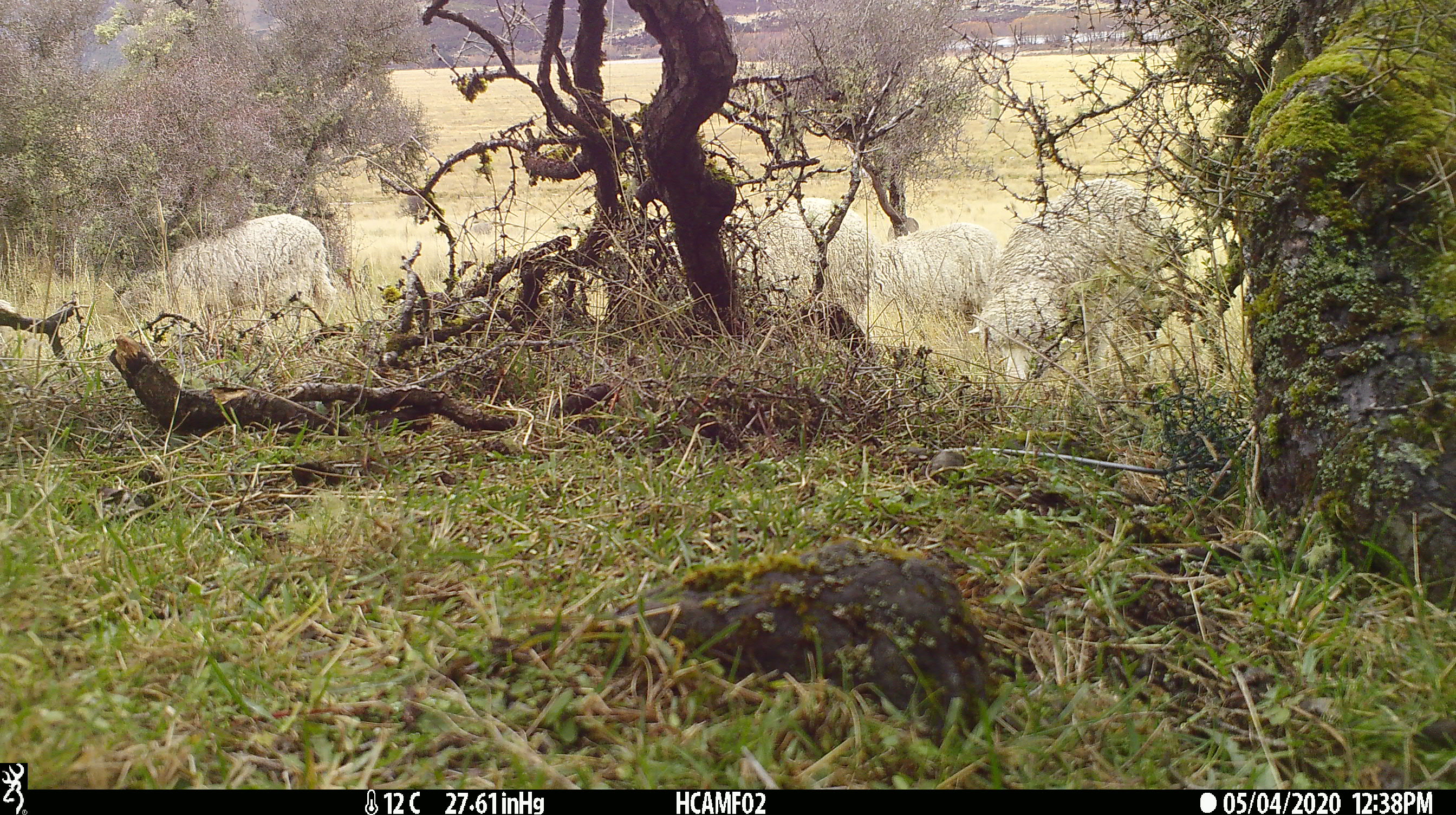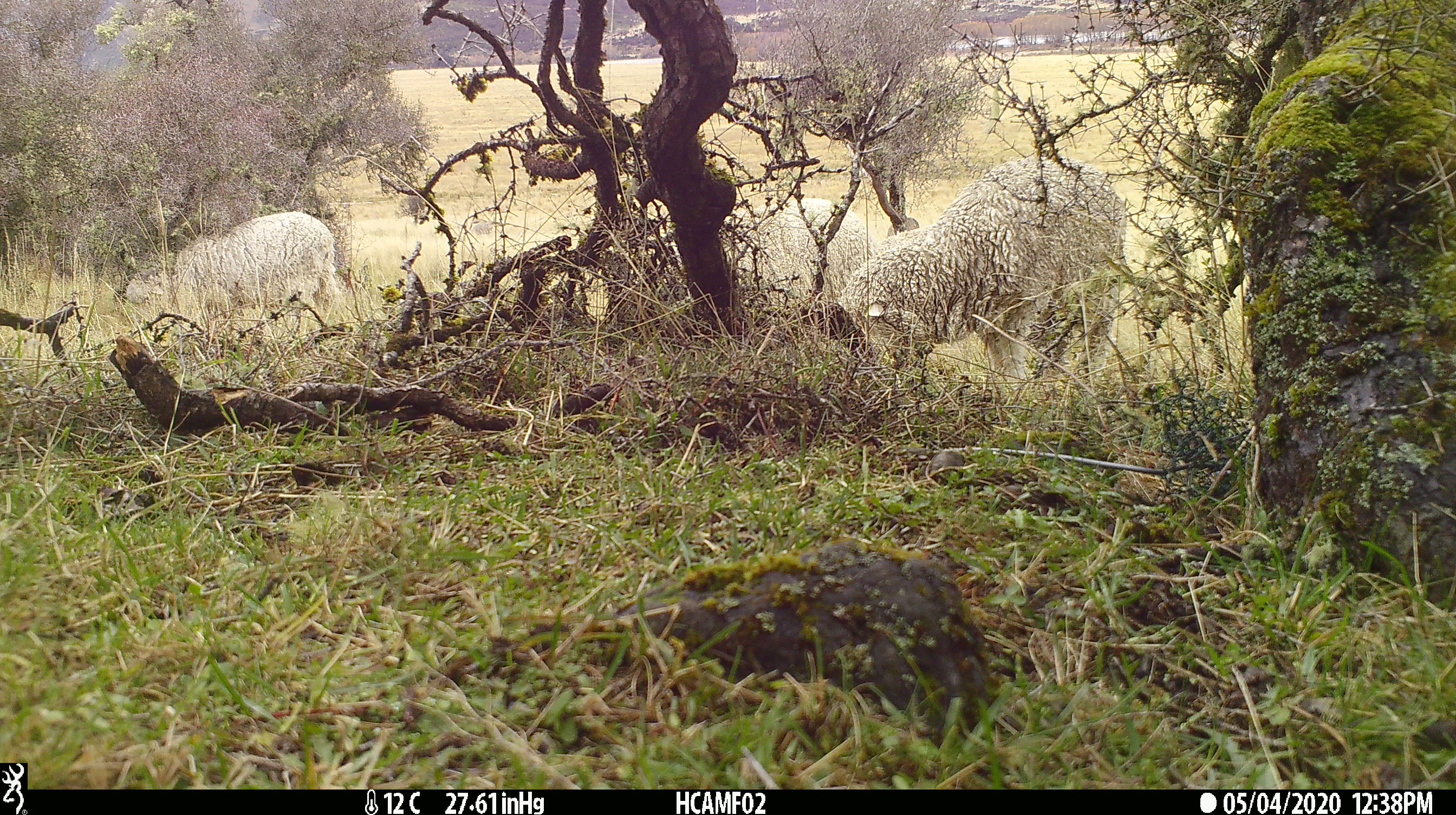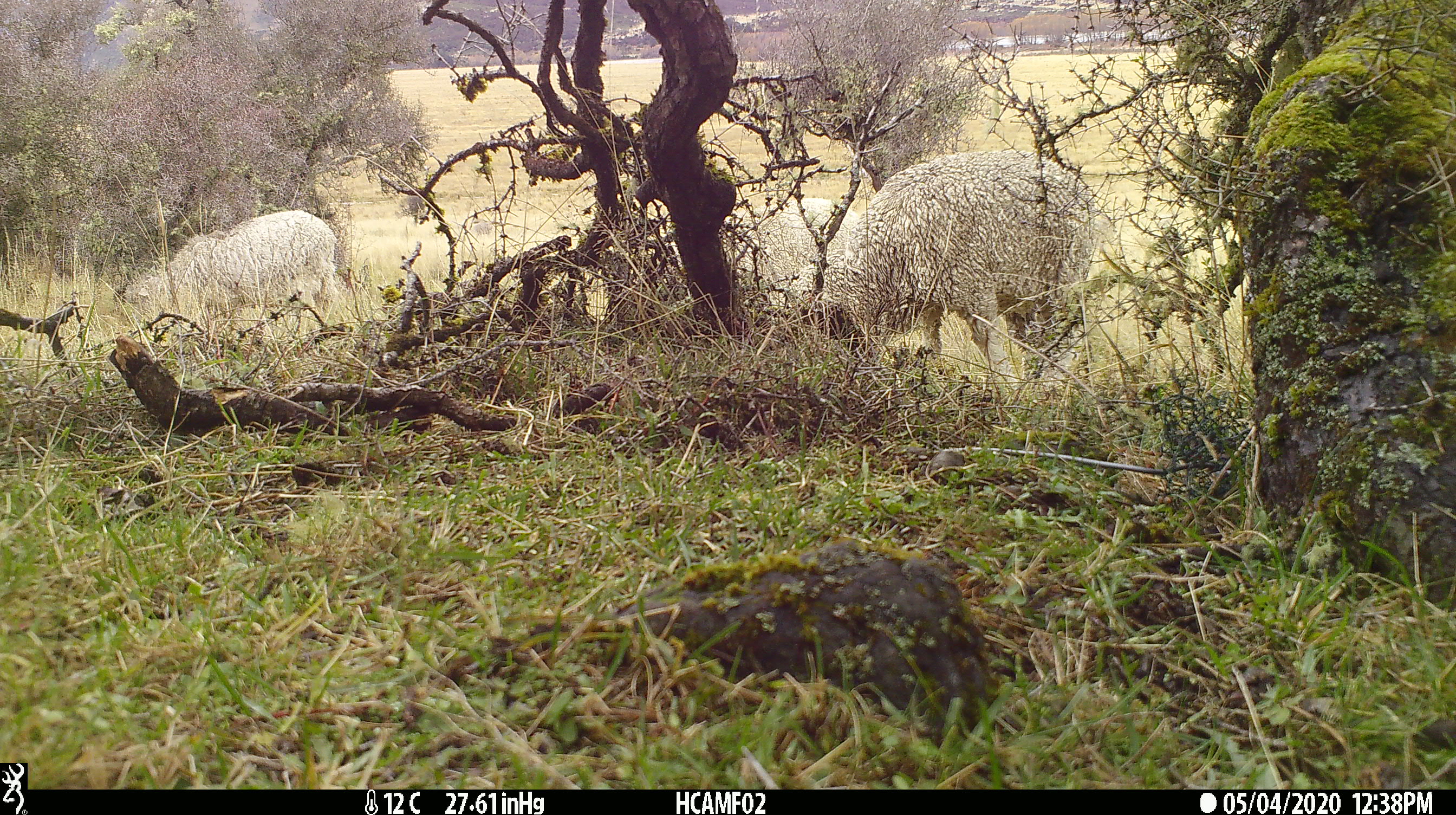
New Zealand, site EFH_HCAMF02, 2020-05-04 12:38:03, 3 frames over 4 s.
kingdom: Animalia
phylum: Chordata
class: Mammalia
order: Artiodactyla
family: Bovidae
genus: Ovis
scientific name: Ovis aries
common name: domestic sheep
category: sheep